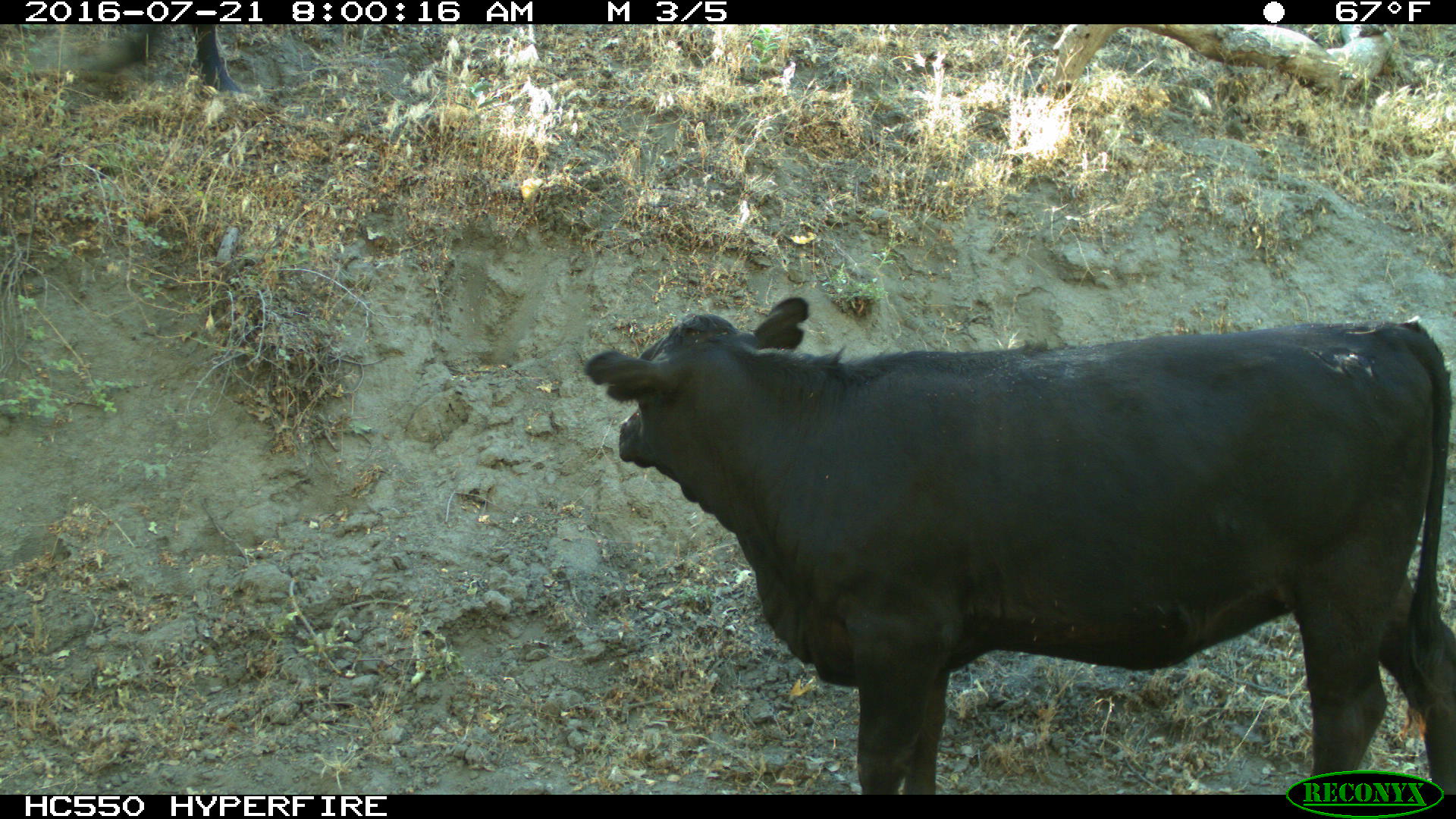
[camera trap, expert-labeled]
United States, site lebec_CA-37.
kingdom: Animalia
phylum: Chordata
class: Mammalia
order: Artiodactyla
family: Bovidae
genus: Bos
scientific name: Bos taurus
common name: domestic cow